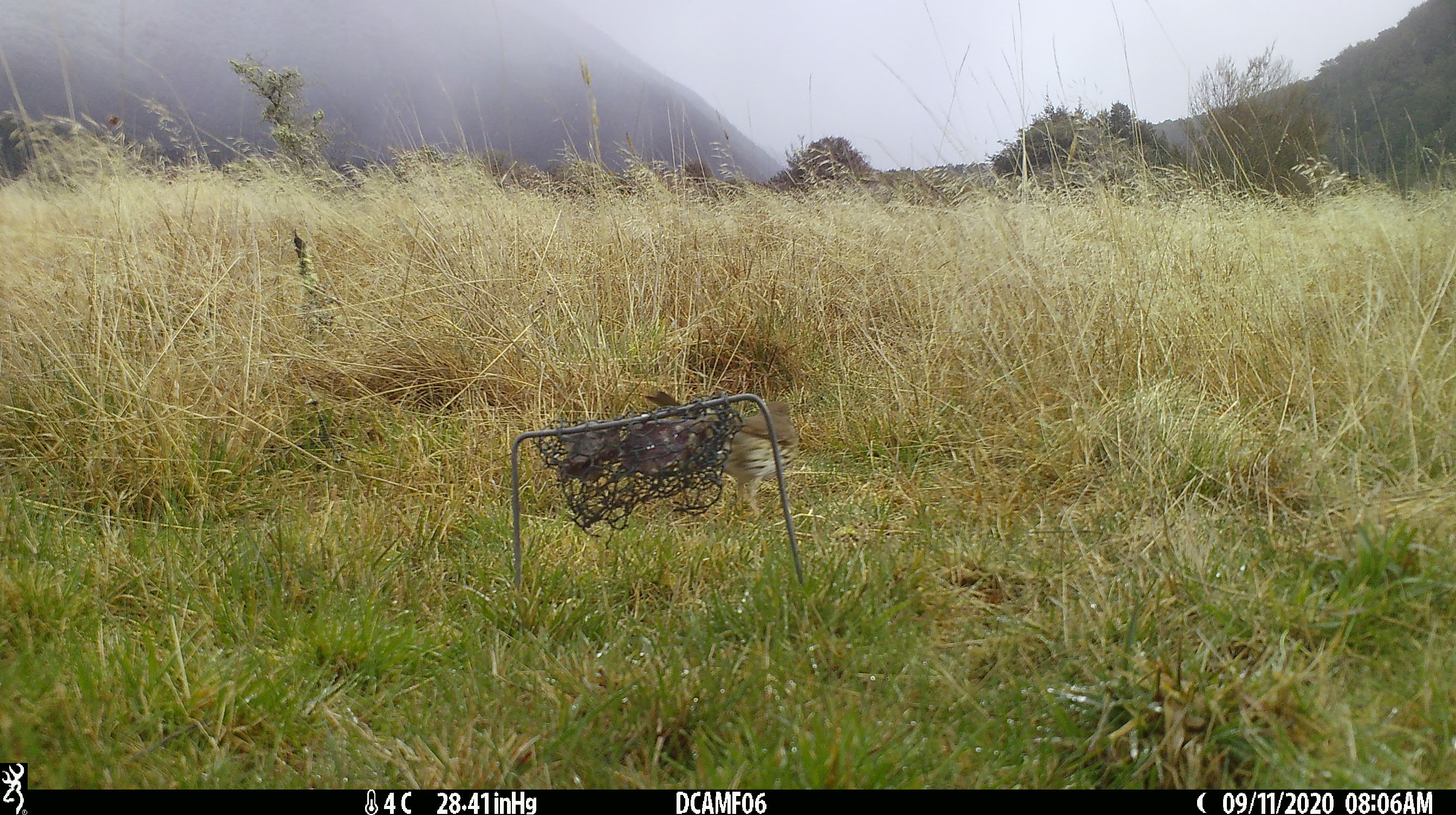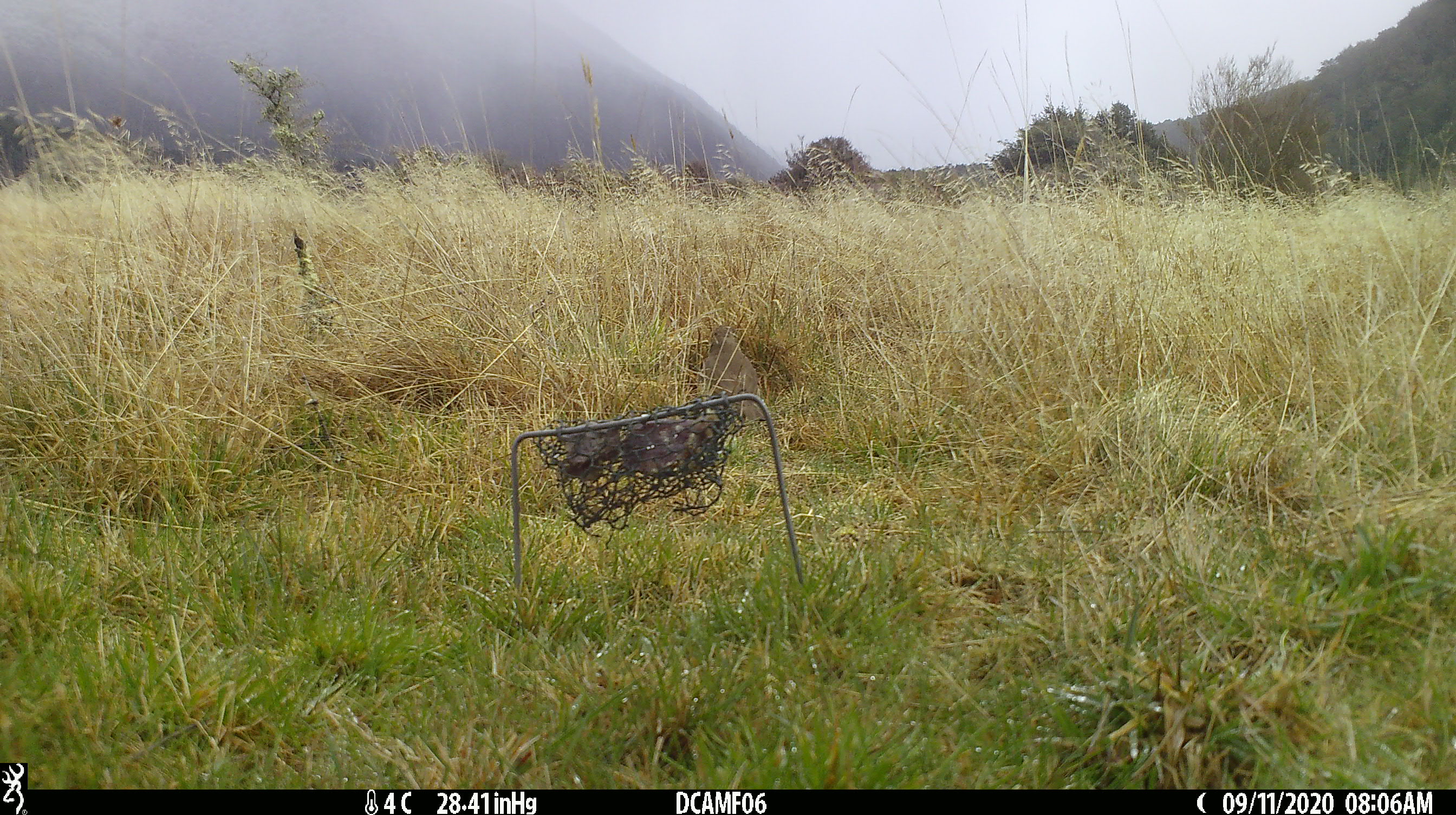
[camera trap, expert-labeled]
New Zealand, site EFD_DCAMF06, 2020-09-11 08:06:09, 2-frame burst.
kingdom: Animalia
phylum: Chordata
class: Aves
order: Passeriformes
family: Turdidae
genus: Turdus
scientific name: Turdus philomelos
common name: song thrush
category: thrush